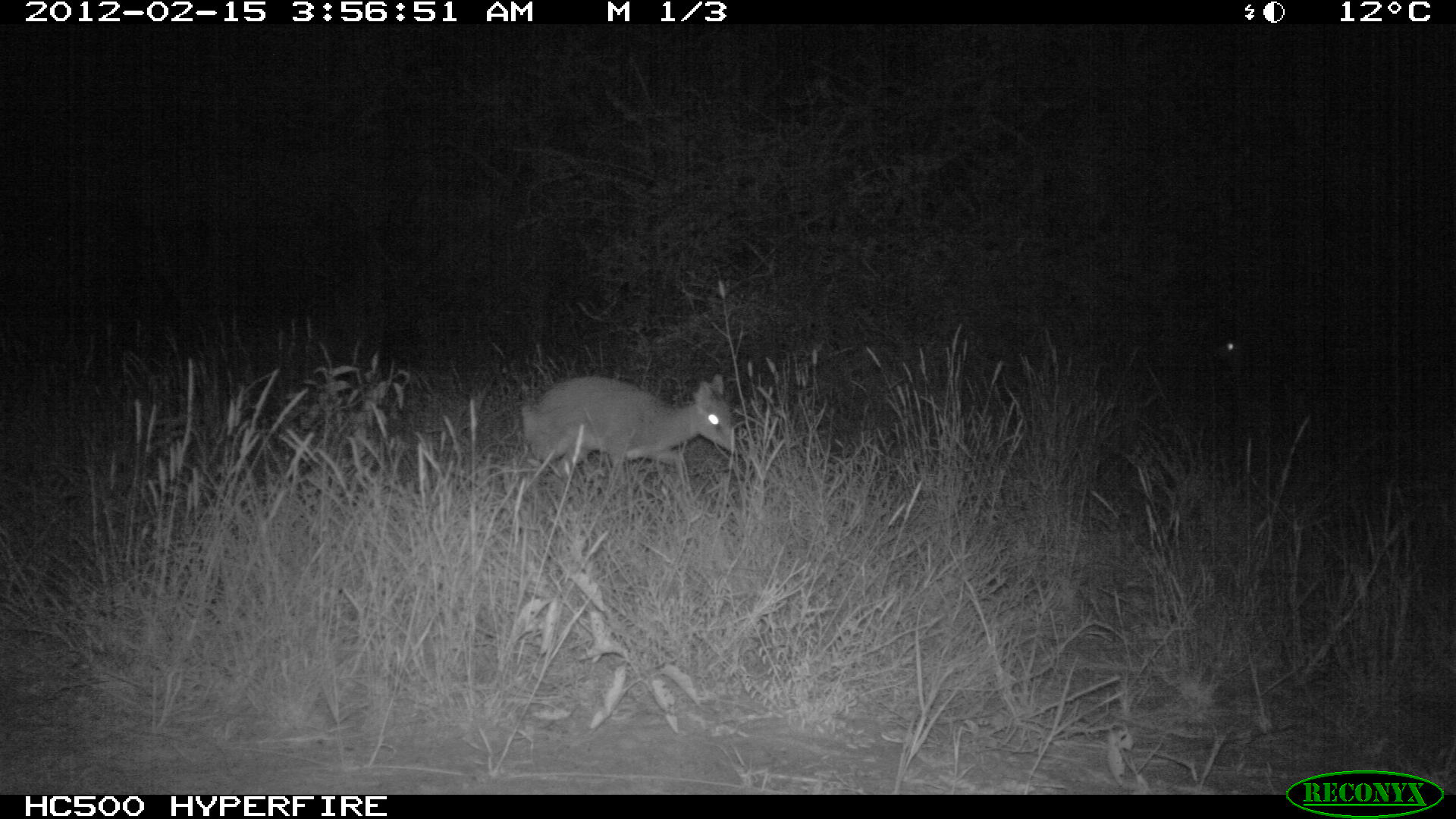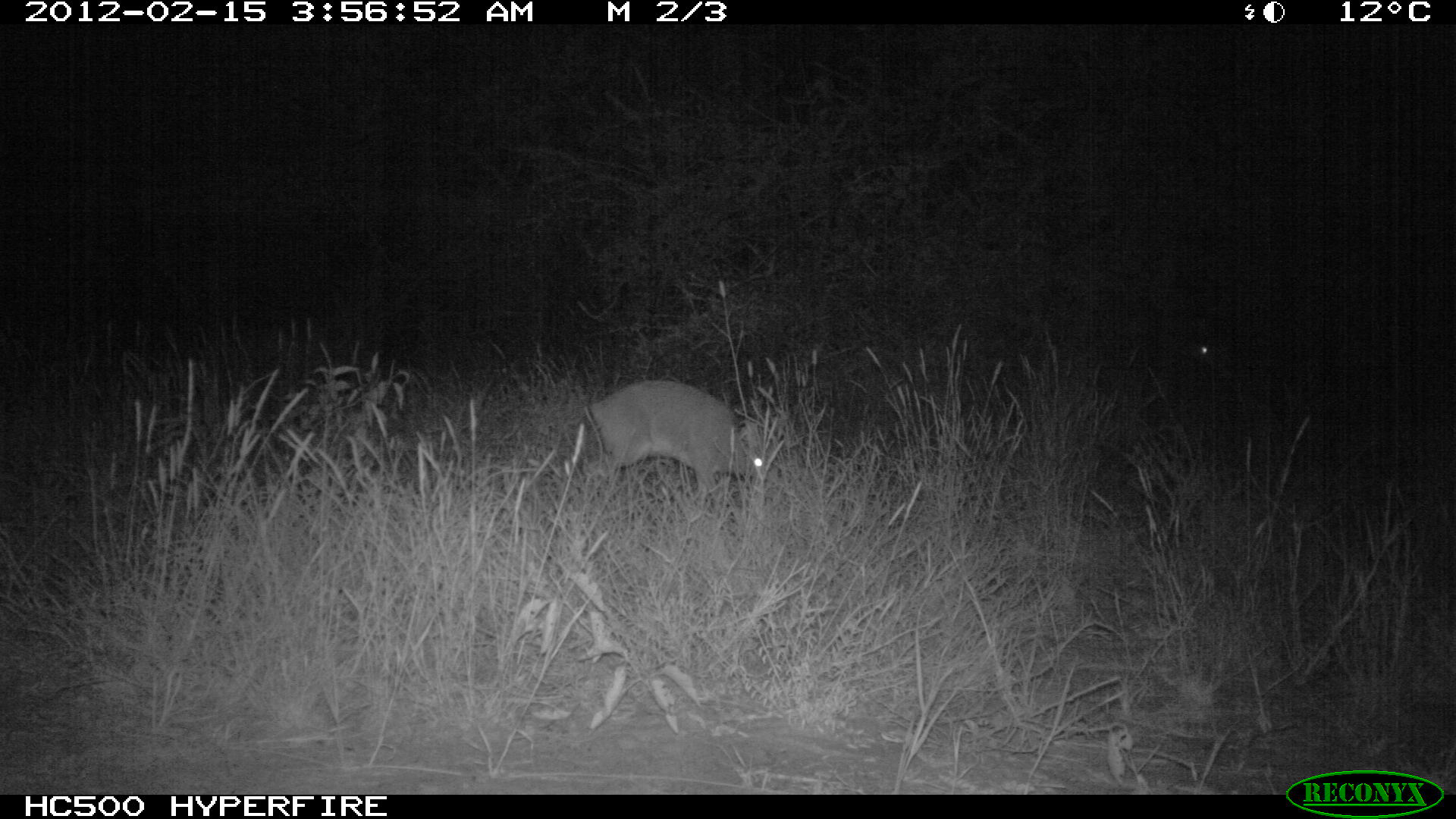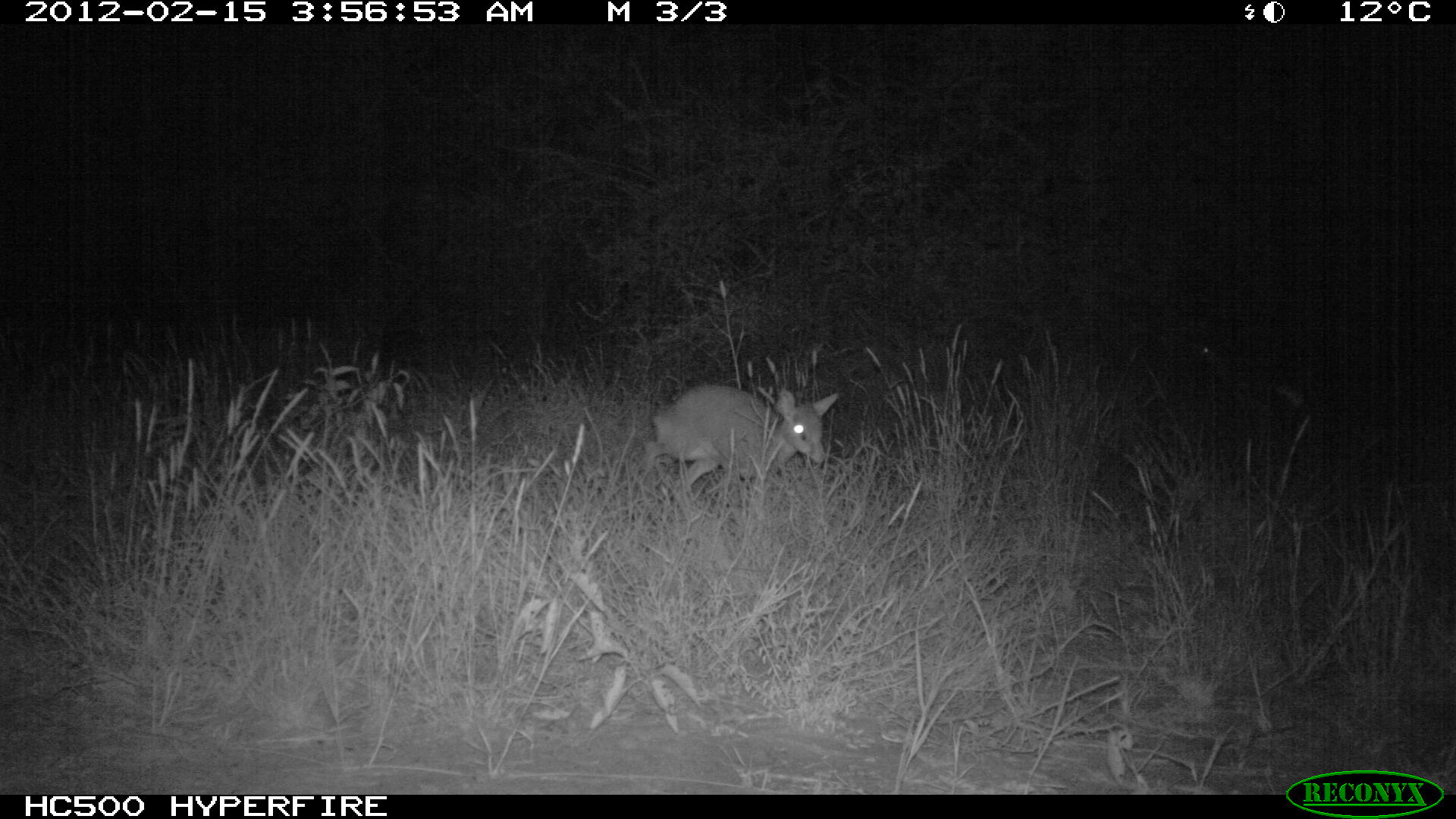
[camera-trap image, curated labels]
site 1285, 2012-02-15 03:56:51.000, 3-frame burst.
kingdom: Animalia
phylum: Chordata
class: Mammalia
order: Artiodactyla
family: Bovidae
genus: Madoqua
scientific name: Madoqua guentheri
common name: günther's dik-dik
Madoqua guentheri (günther's dik-dik), count 2.